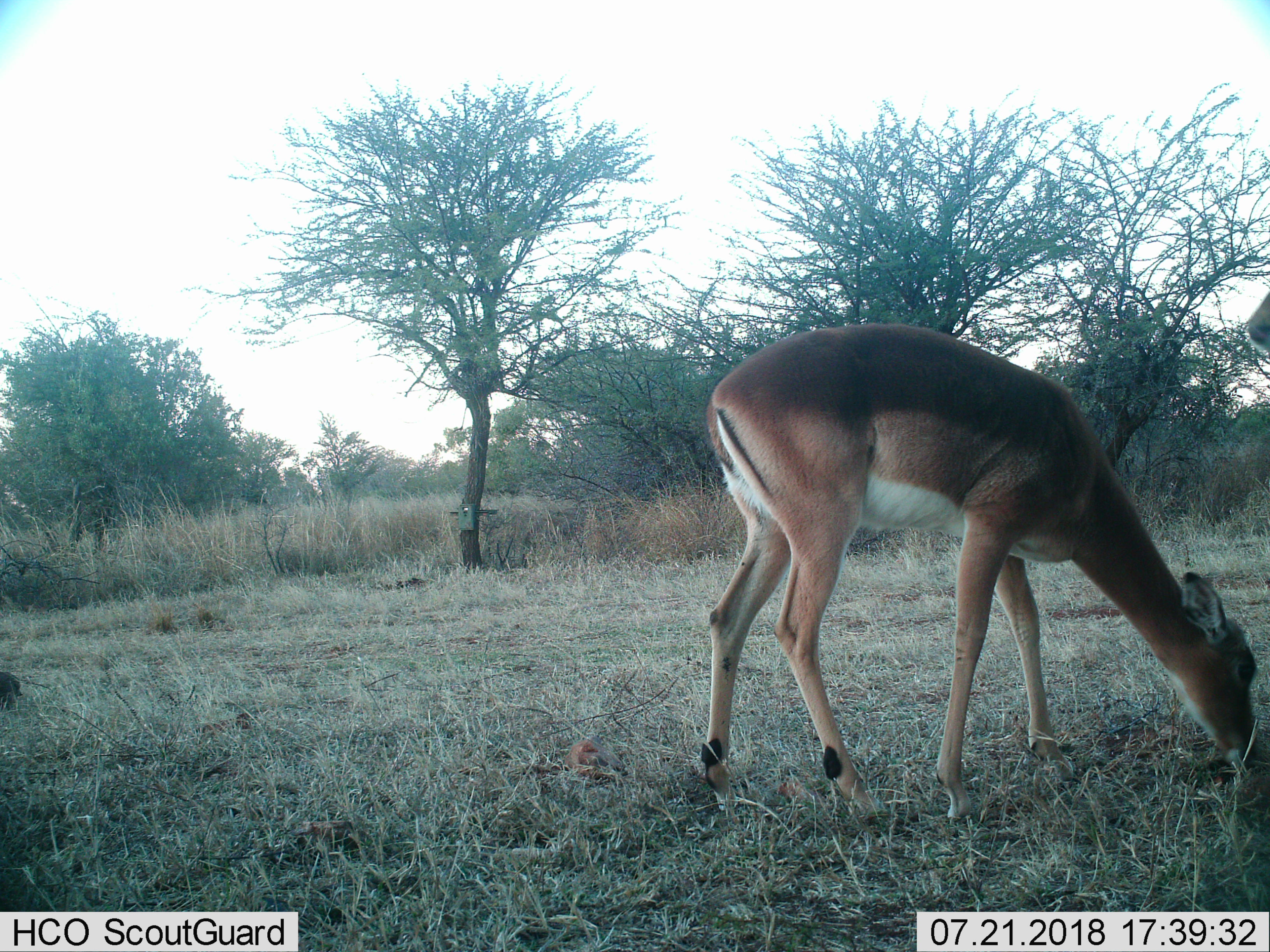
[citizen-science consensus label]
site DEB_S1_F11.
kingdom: Animalia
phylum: Chordata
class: Mammalia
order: Artiodactyla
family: Bovidae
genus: Aepyceros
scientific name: Aepyceros melampus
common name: impala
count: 2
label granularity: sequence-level